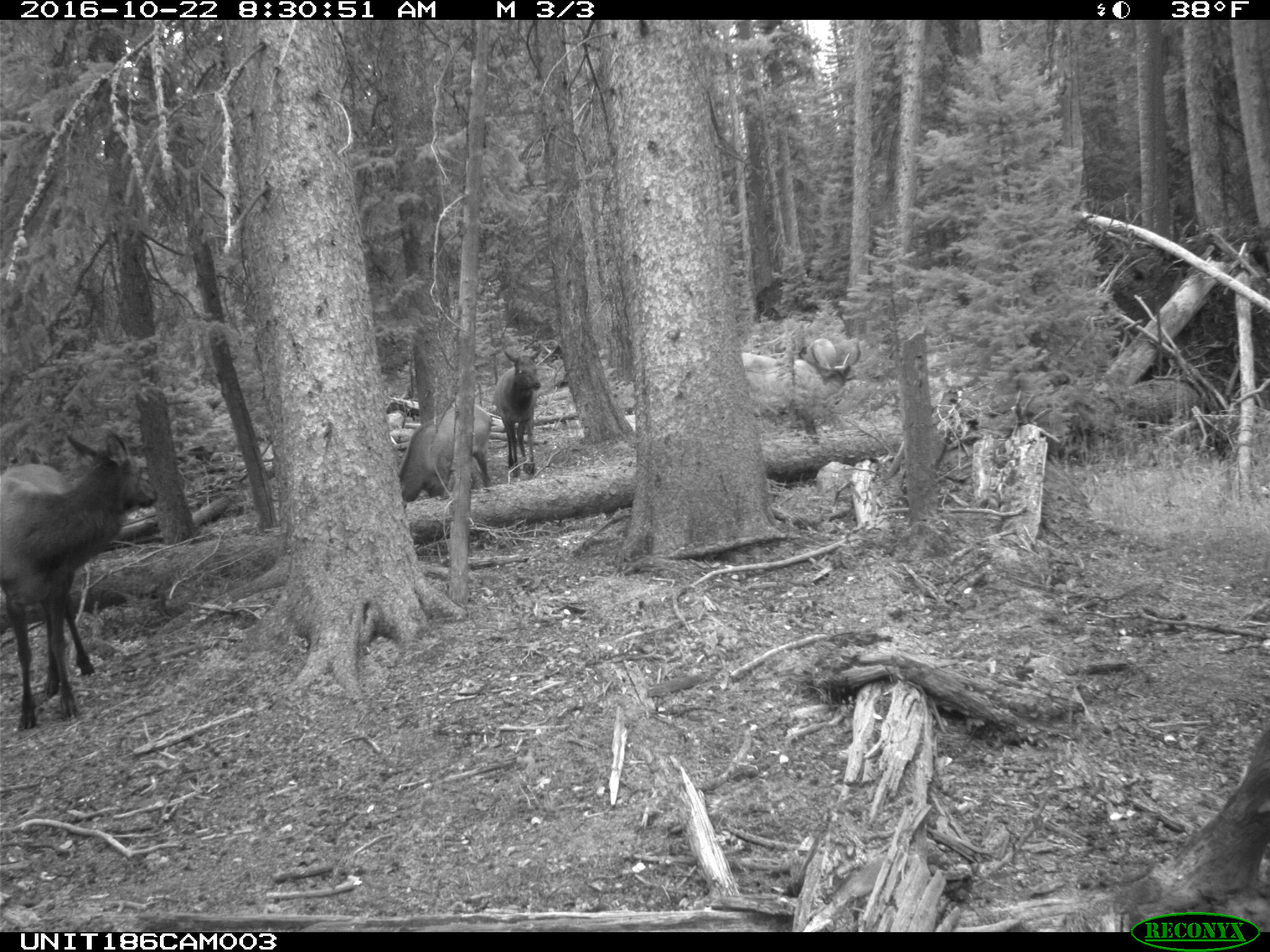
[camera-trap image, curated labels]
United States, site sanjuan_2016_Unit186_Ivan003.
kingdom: Animalia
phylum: Chordata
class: Mammalia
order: Artiodactyla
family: Cervidae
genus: Cervus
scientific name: Cervus elaphus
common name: red deer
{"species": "Cervus elaphus (red deer)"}